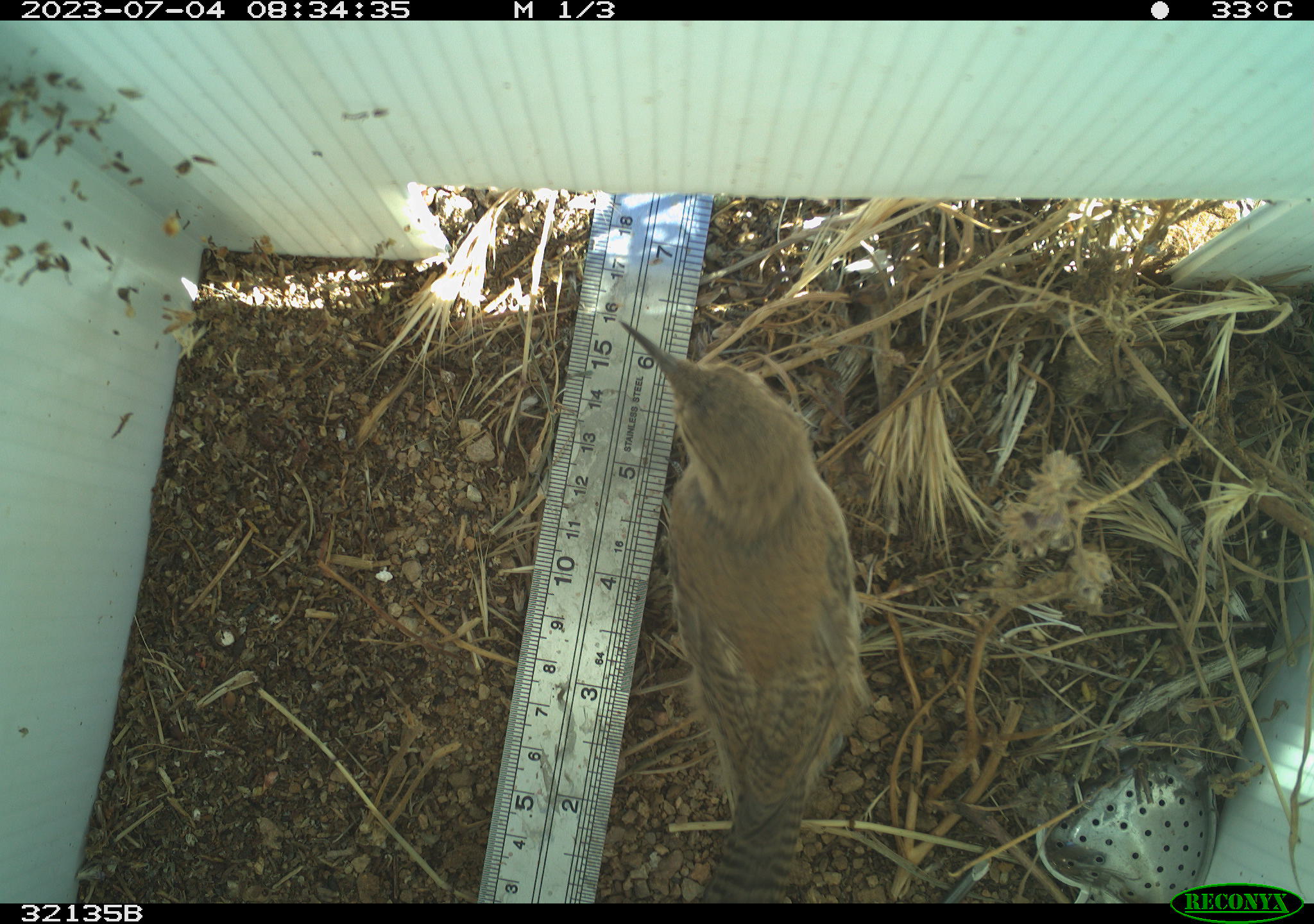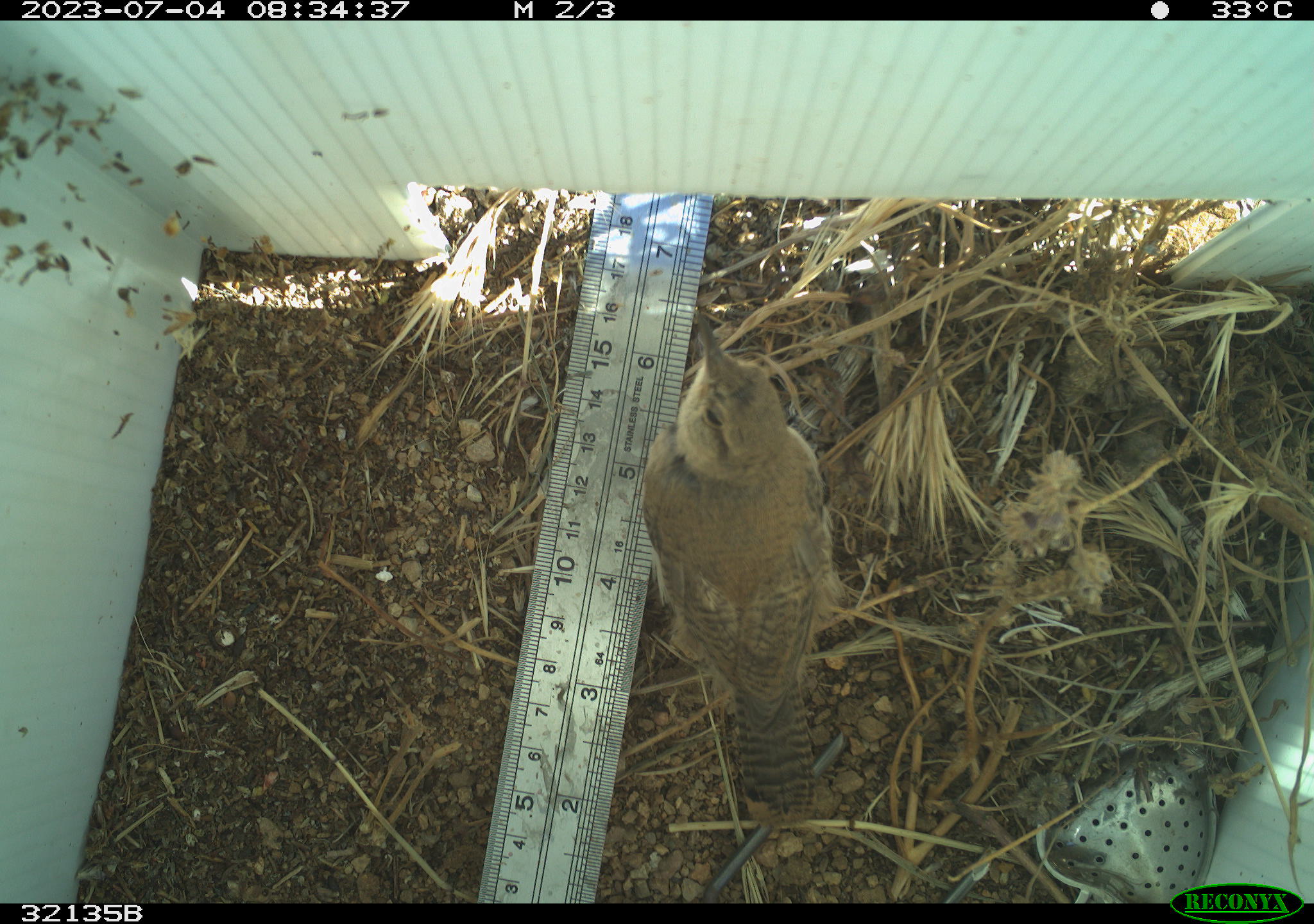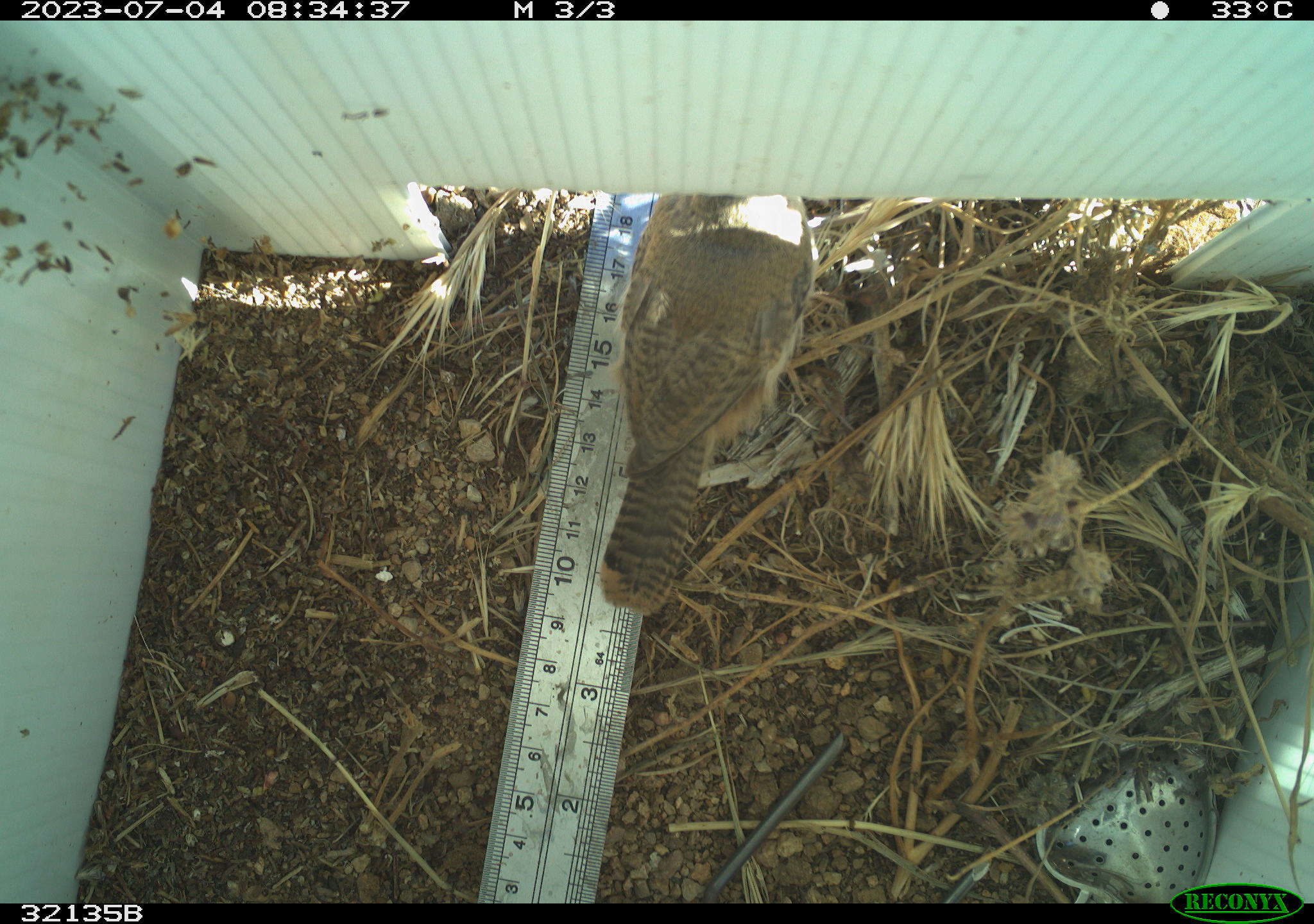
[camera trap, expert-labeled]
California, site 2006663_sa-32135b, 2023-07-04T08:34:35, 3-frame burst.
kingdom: Animalia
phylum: Chordata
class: Aves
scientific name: Aves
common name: bird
Bird (Aves).